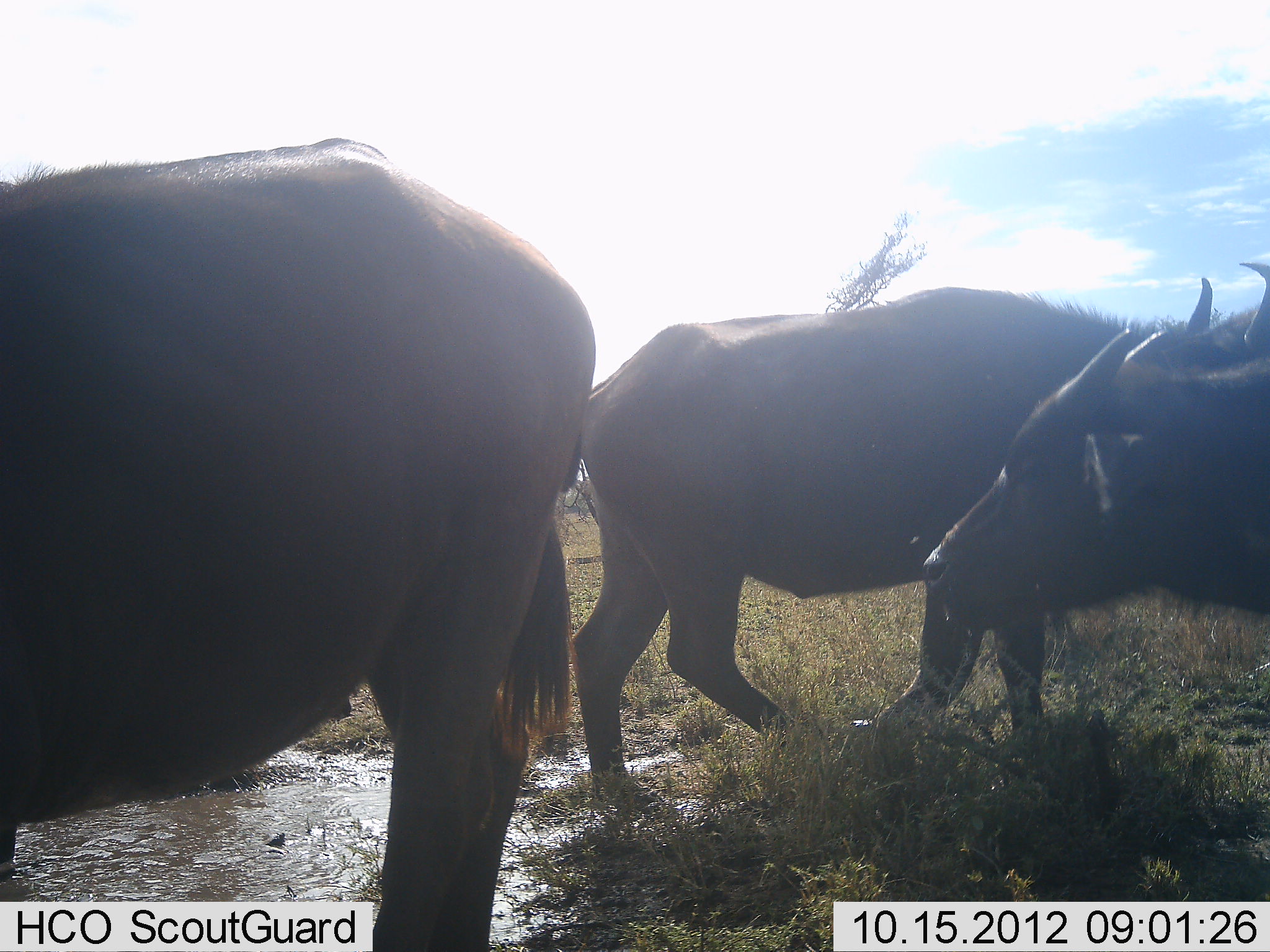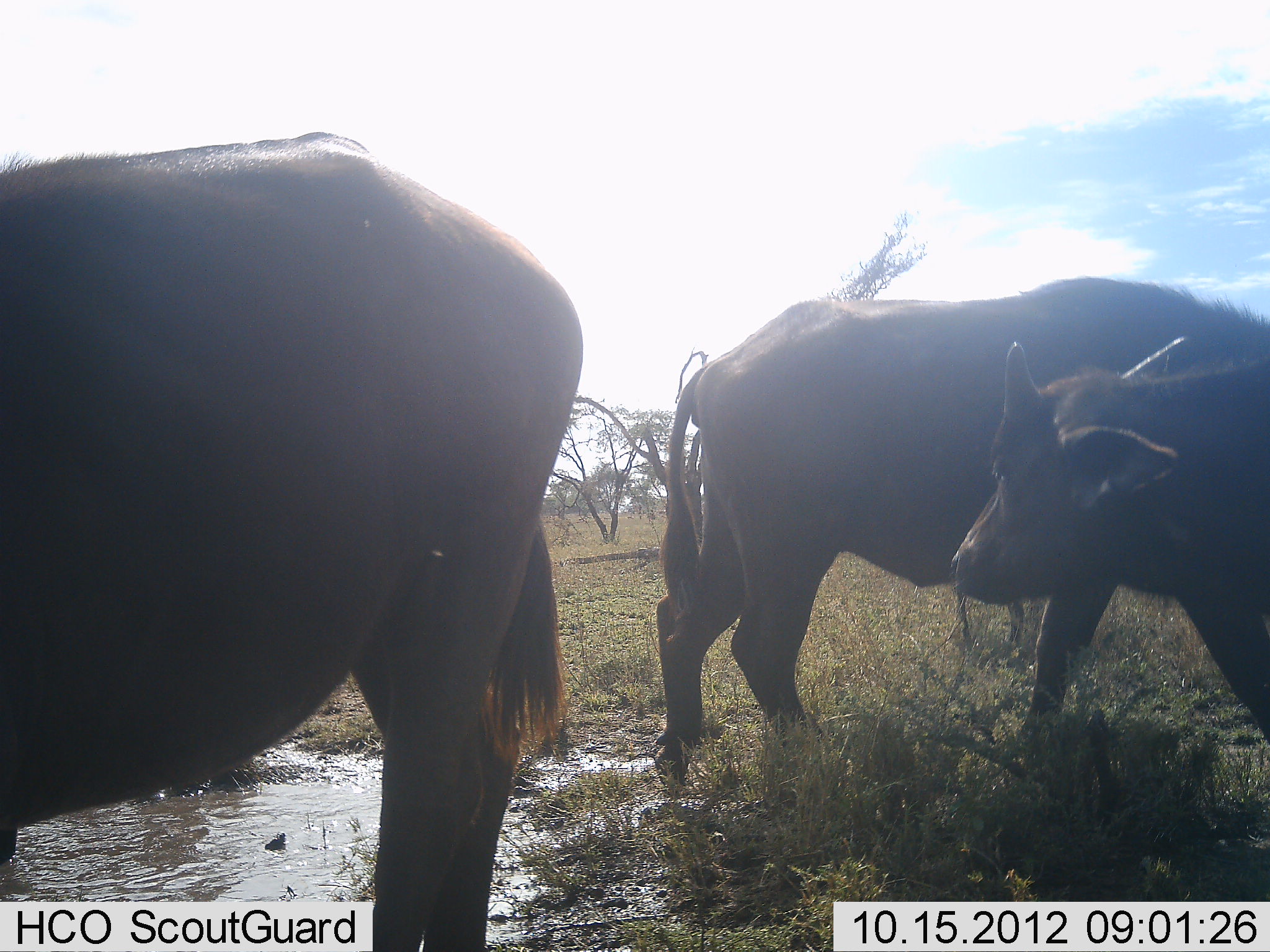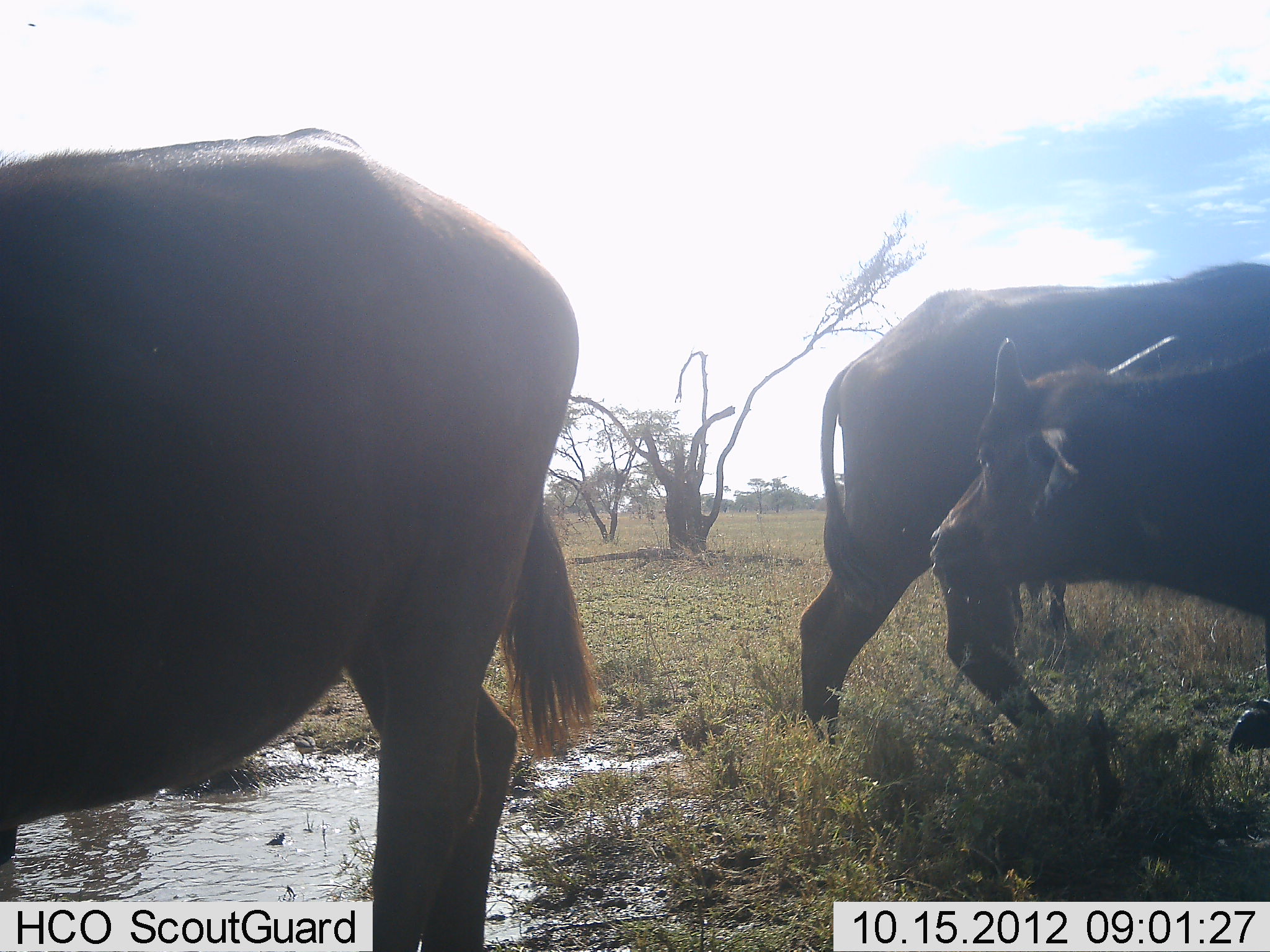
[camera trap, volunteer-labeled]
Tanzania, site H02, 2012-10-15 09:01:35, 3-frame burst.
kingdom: Animalia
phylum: Chordata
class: Mammalia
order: Artiodactyla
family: Bovidae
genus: Syncerus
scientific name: Syncerus caffer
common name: cape buffalo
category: buffalo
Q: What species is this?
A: Buffalo (cape buffalo) (Syncerus caffer).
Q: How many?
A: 3.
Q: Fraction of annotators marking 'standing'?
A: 80%.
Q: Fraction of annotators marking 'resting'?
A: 0%.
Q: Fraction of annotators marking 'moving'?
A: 50%.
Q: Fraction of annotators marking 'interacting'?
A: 10%.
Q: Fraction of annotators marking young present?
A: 60%.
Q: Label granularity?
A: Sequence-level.